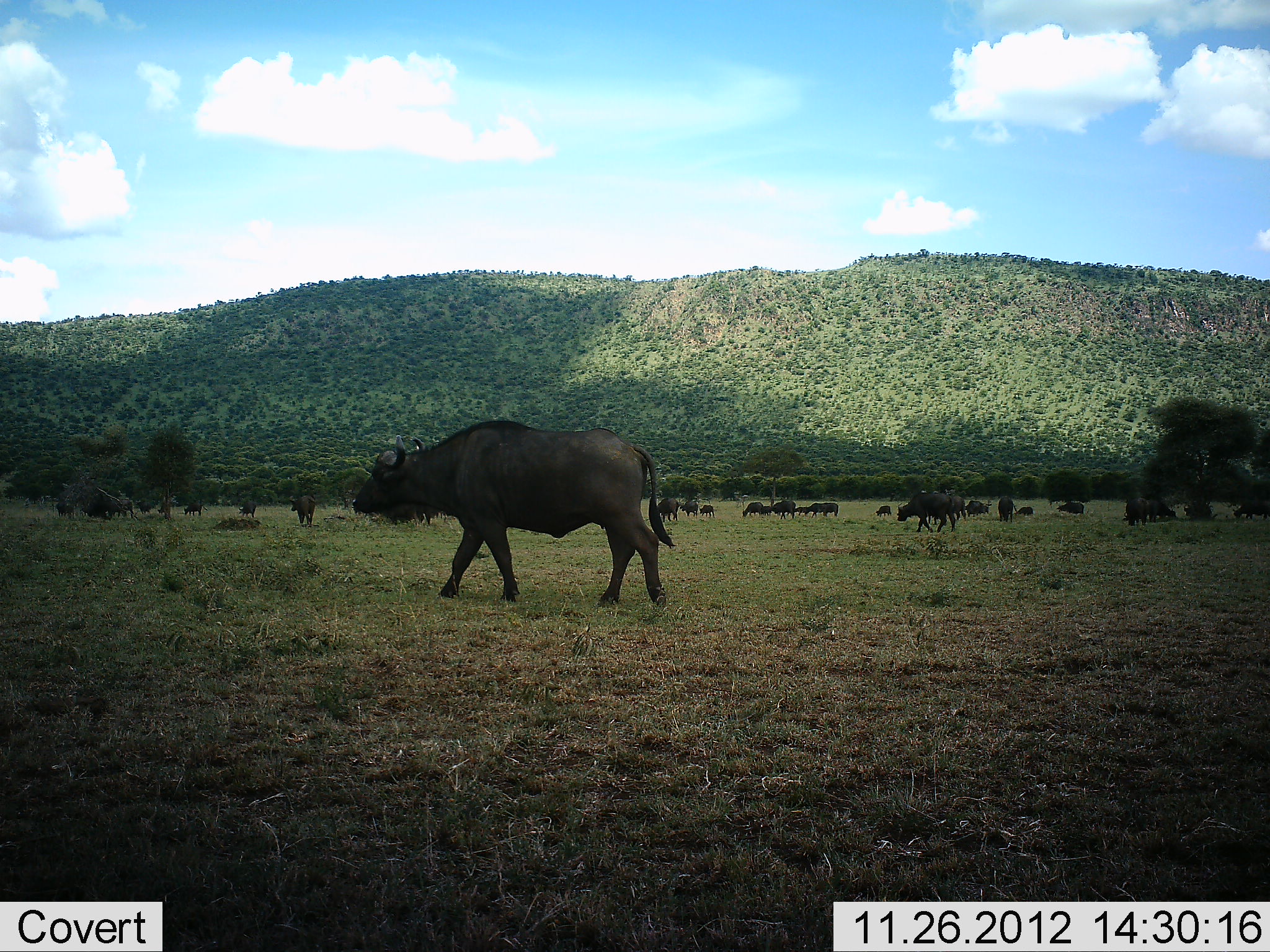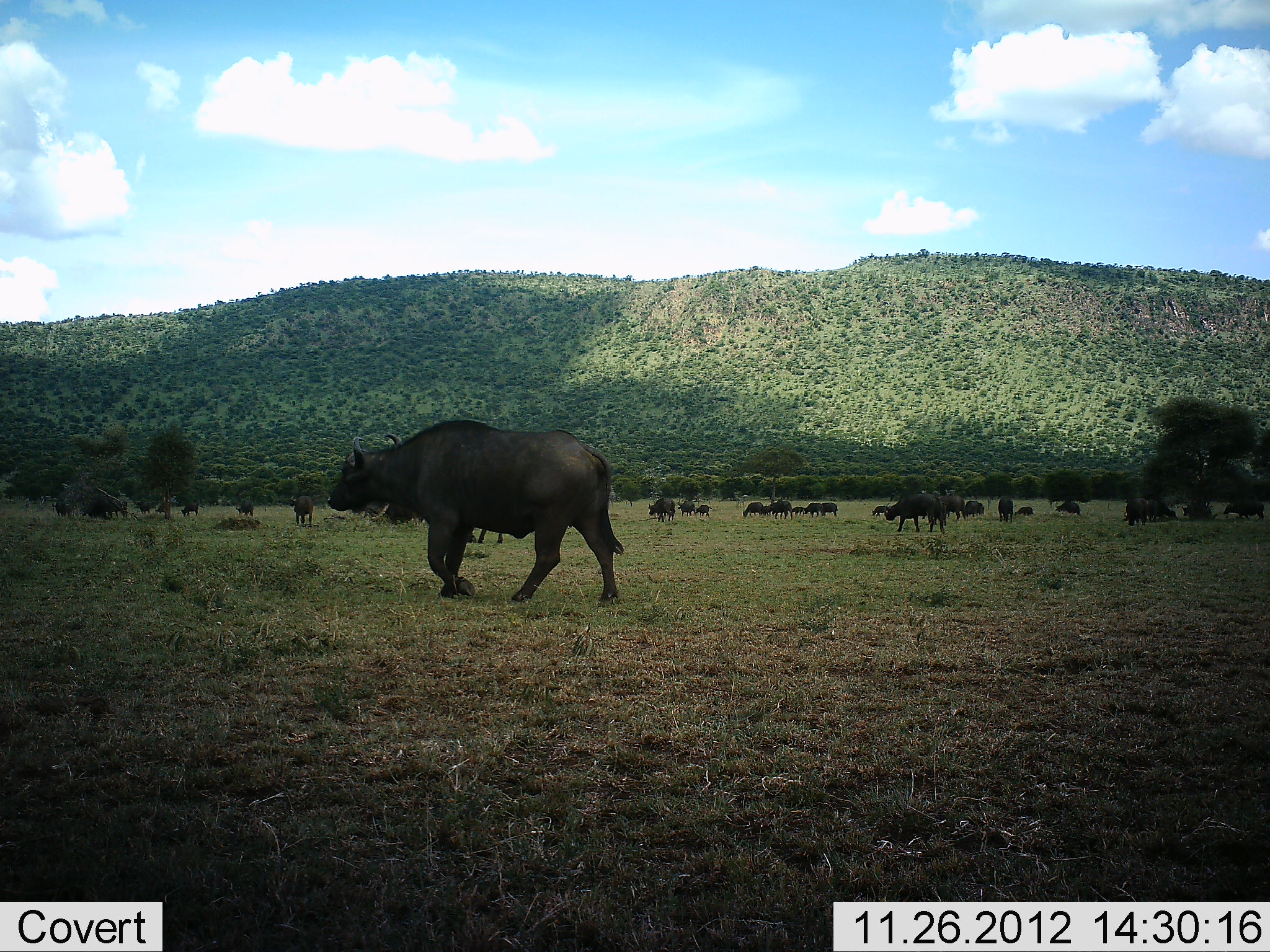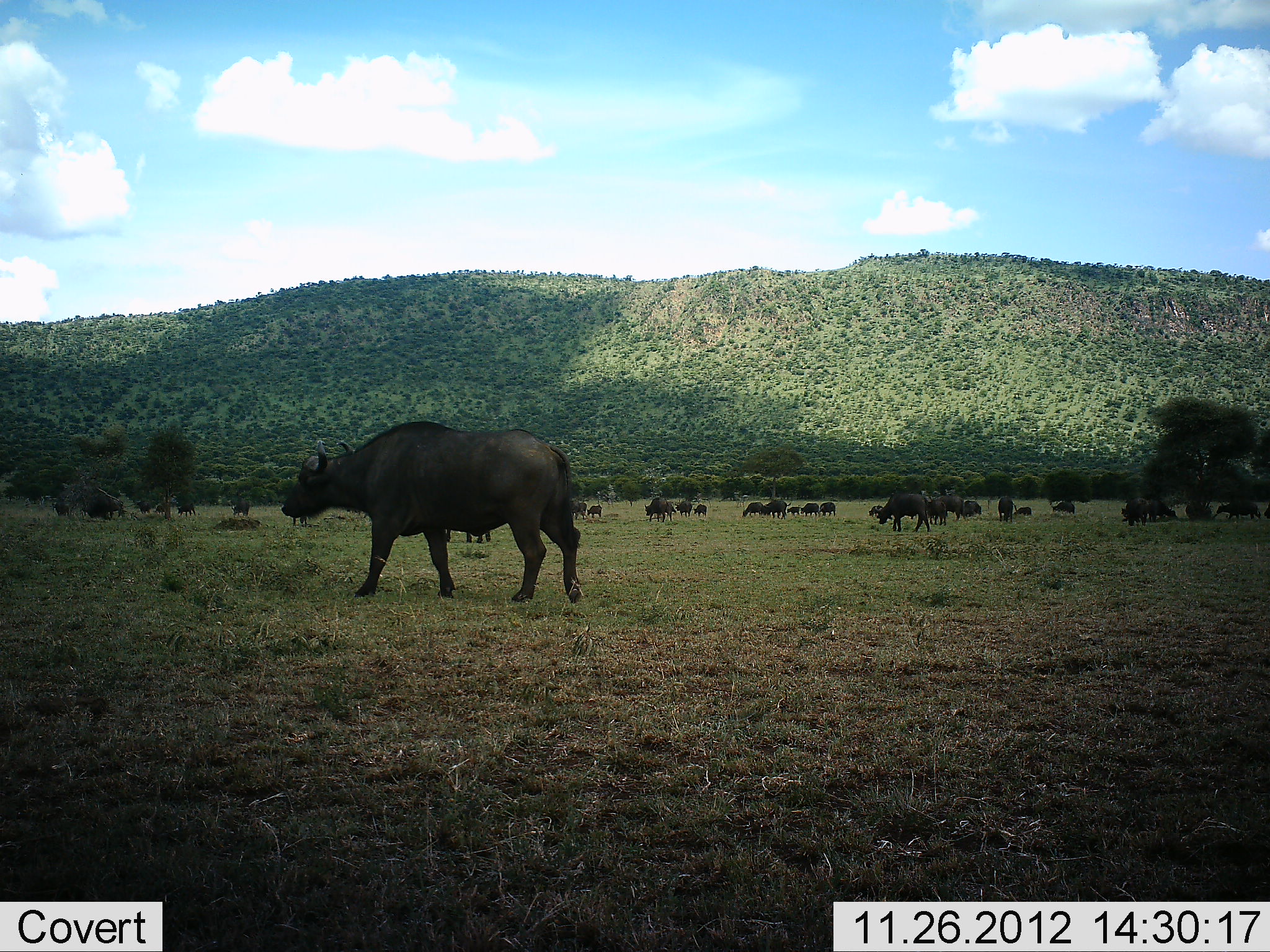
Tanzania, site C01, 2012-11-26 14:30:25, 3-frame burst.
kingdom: Animalia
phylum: Chordata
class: Mammalia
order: Artiodactyla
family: Bovidae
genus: Syncerus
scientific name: Syncerus caffer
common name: cape buffalo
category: buffalo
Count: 11-50.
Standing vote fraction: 48%.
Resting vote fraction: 14%.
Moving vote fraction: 86%.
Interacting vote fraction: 10%.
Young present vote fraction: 10%.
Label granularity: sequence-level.